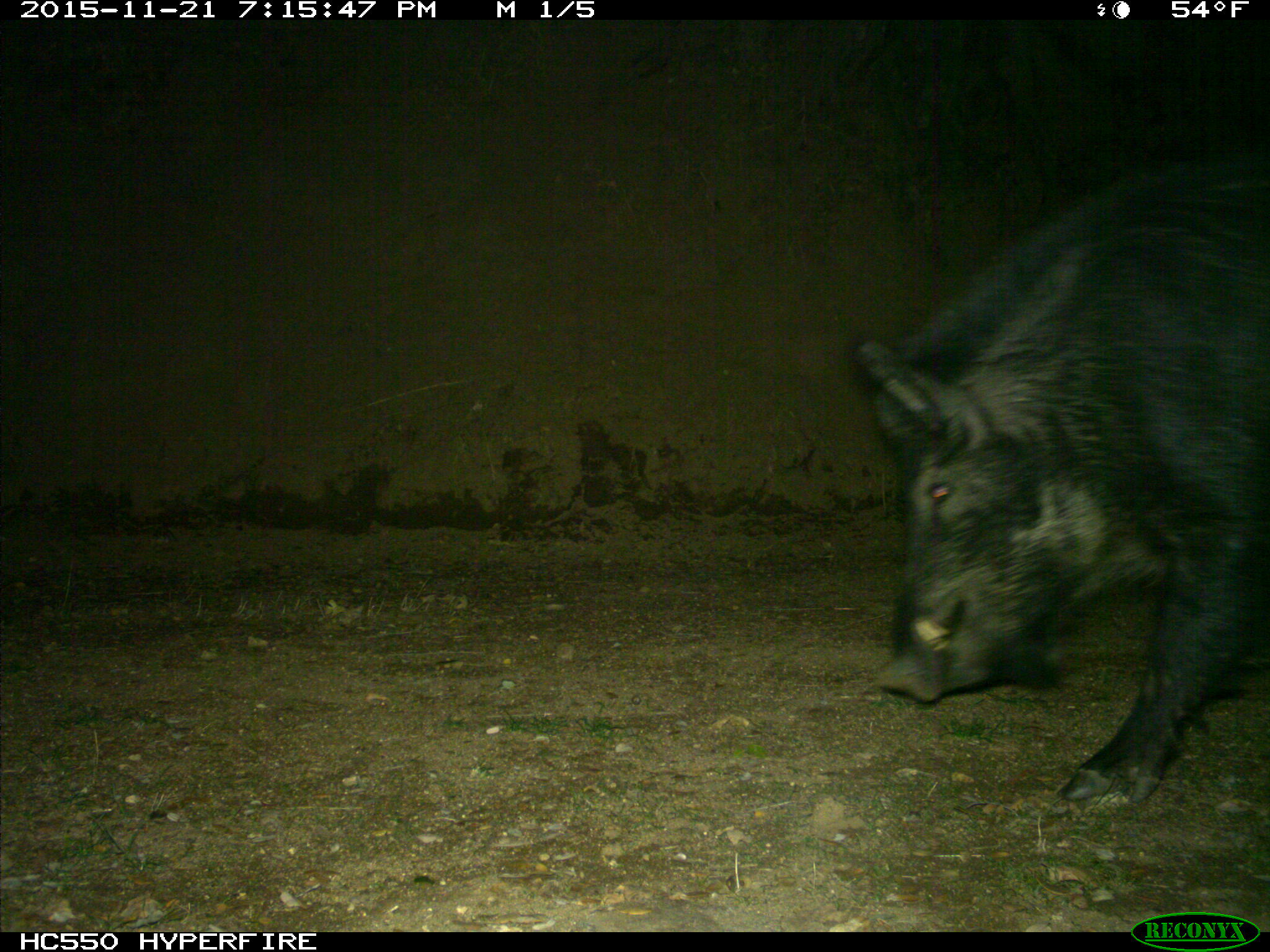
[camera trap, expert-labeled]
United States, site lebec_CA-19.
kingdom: Animalia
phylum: Chordata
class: Mammalia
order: Artiodactyla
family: Suidae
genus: Sus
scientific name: Sus scrofa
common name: wild boar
Sus scrofa (wild boar).